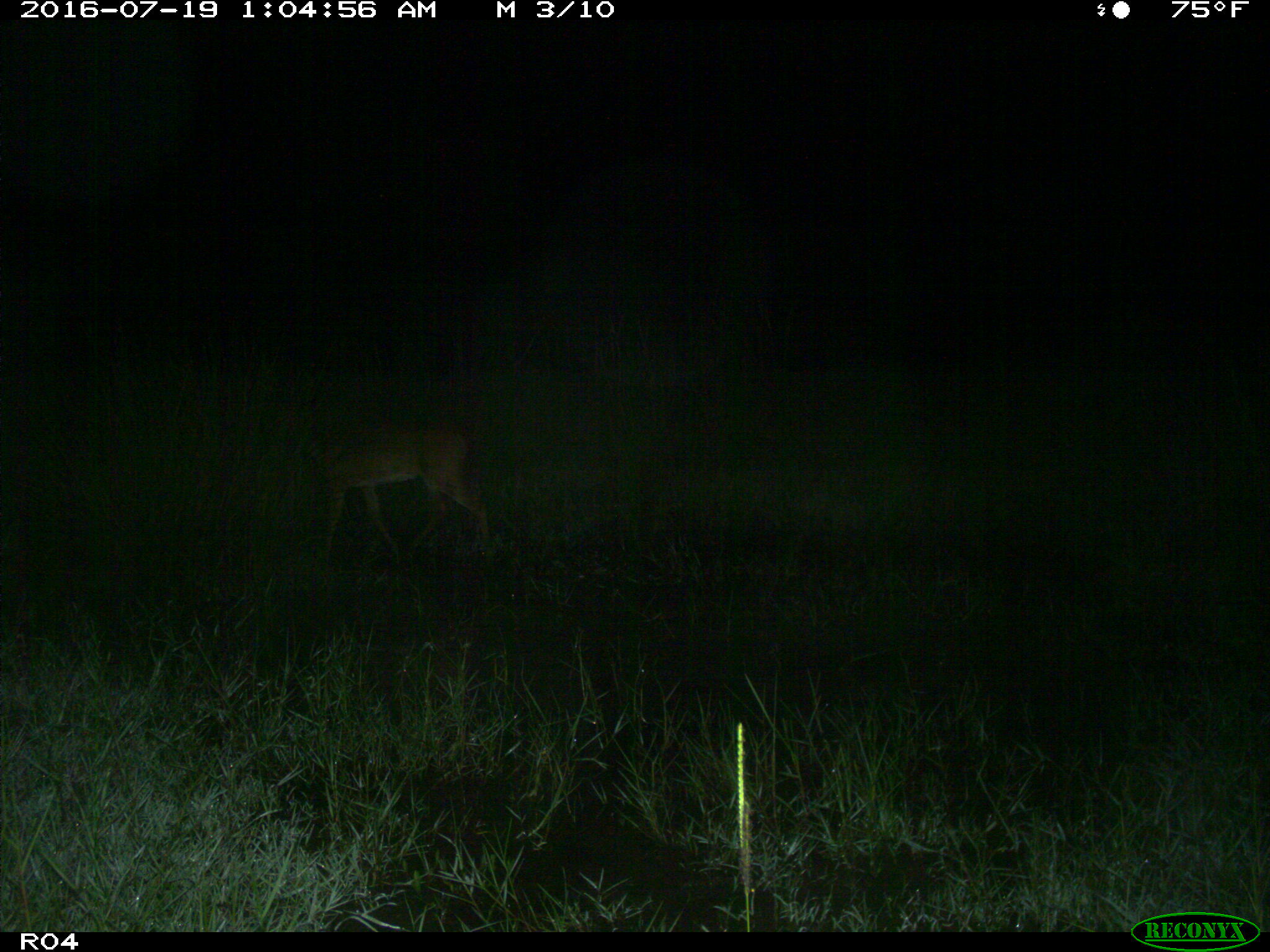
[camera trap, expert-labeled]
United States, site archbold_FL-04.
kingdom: Animalia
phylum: Chordata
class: Mammalia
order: Artiodactyla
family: Cervidae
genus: Odocoileus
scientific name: Odocoileus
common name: deer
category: unidentified deer